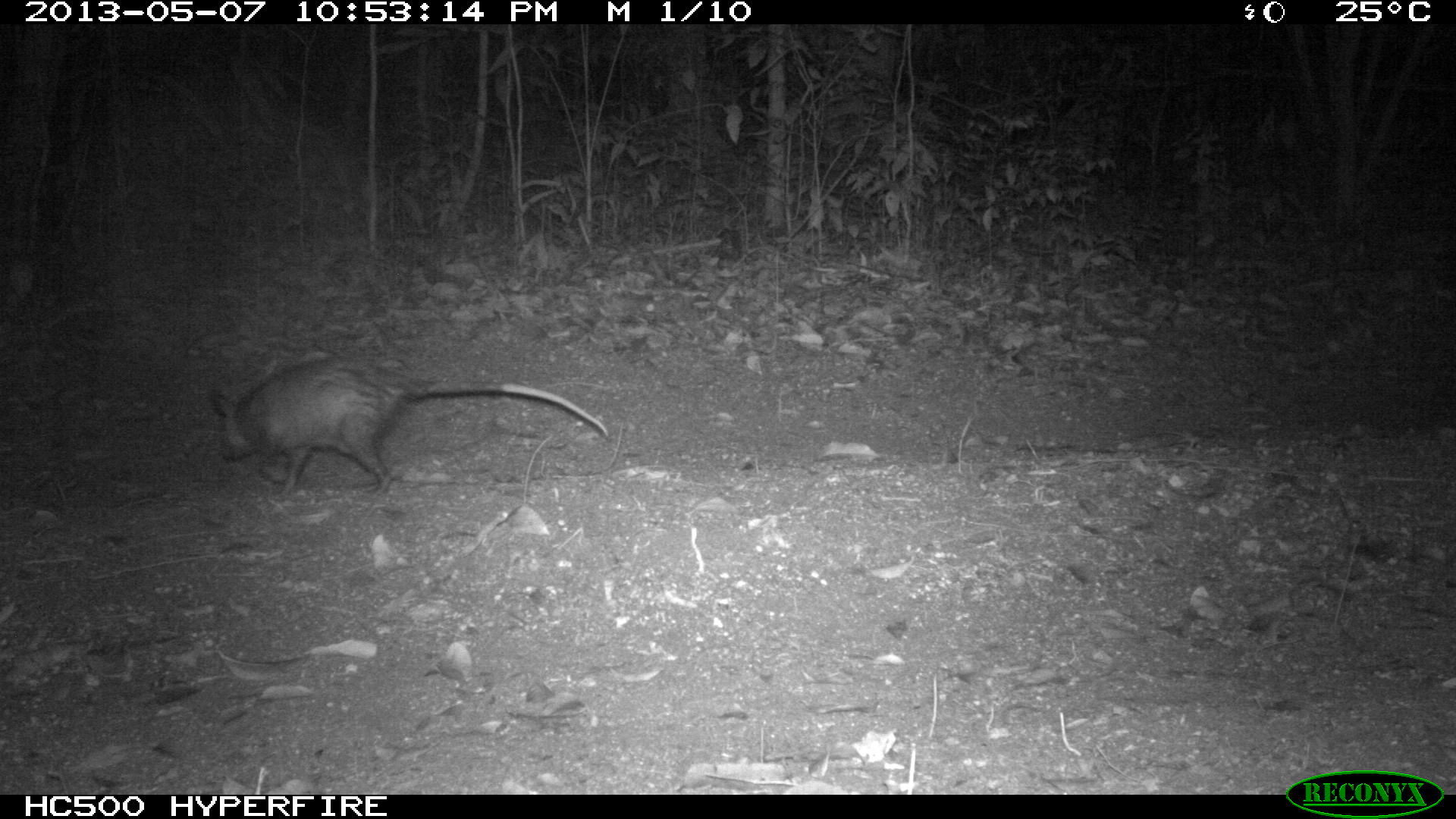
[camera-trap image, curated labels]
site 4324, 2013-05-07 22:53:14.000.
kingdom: Animalia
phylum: Chordata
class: Mammalia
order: Didelphimorphia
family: Didelphidae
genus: Didelphis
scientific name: Didelphis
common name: american opossums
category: didelphis sp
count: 1